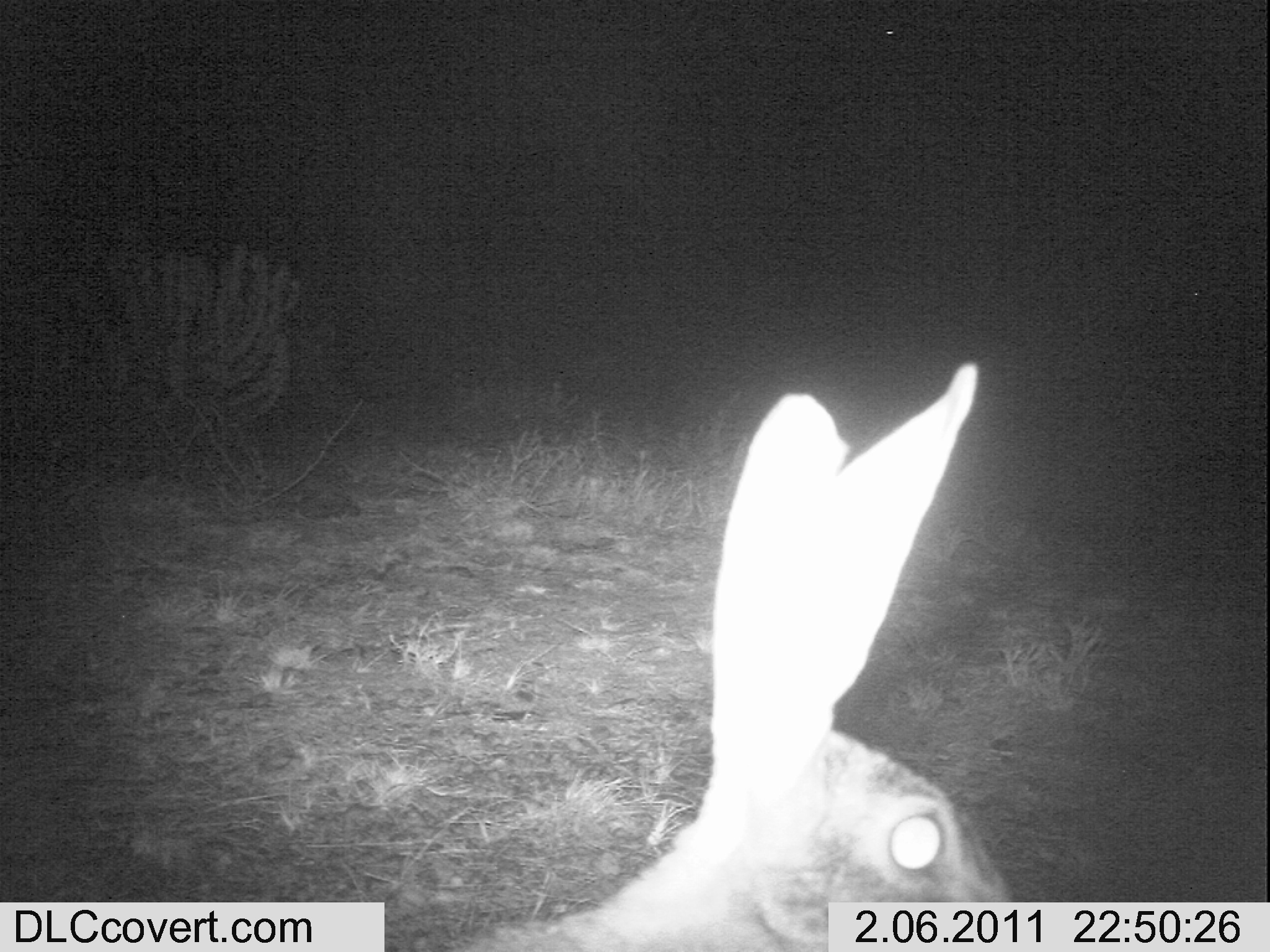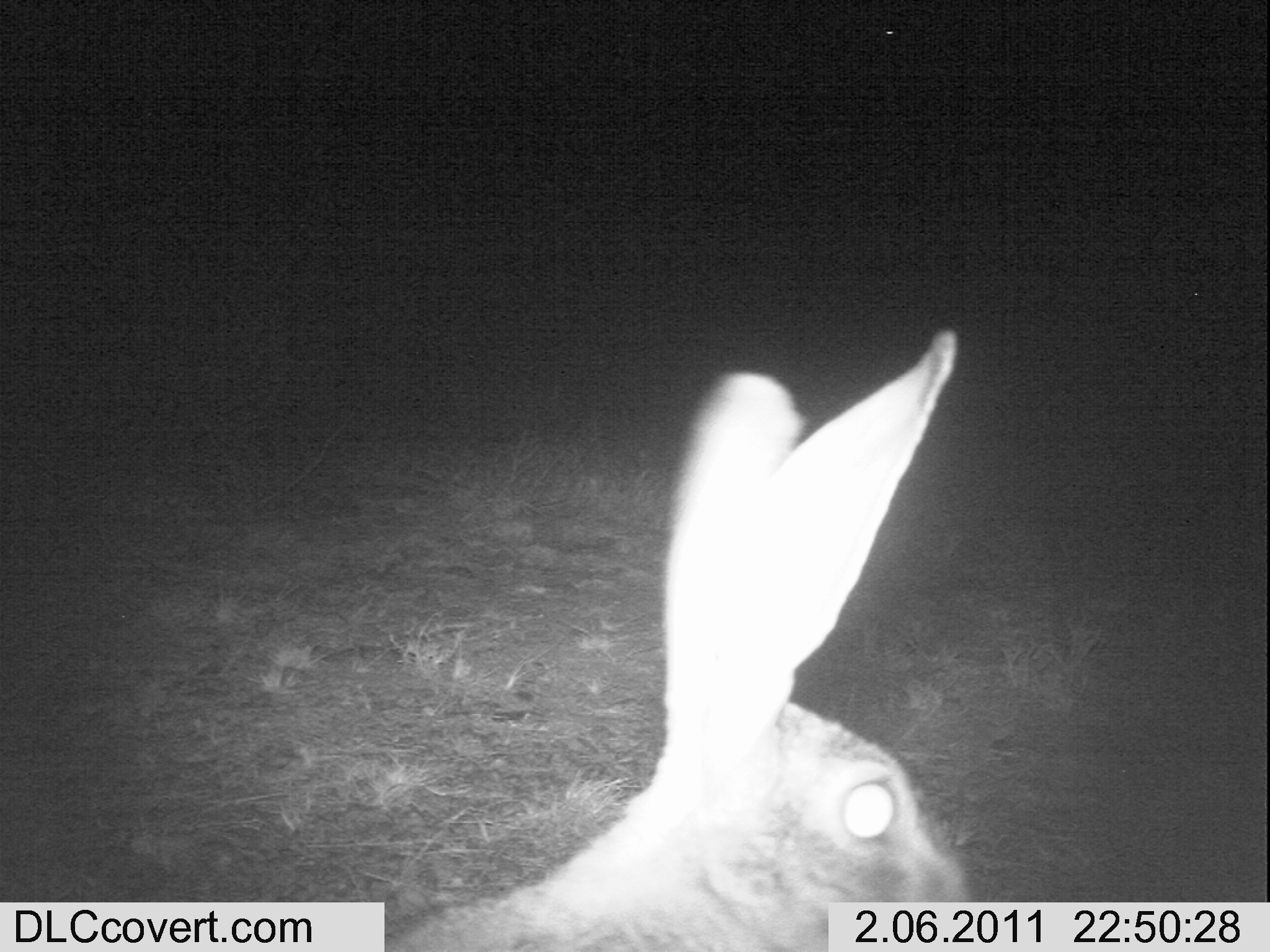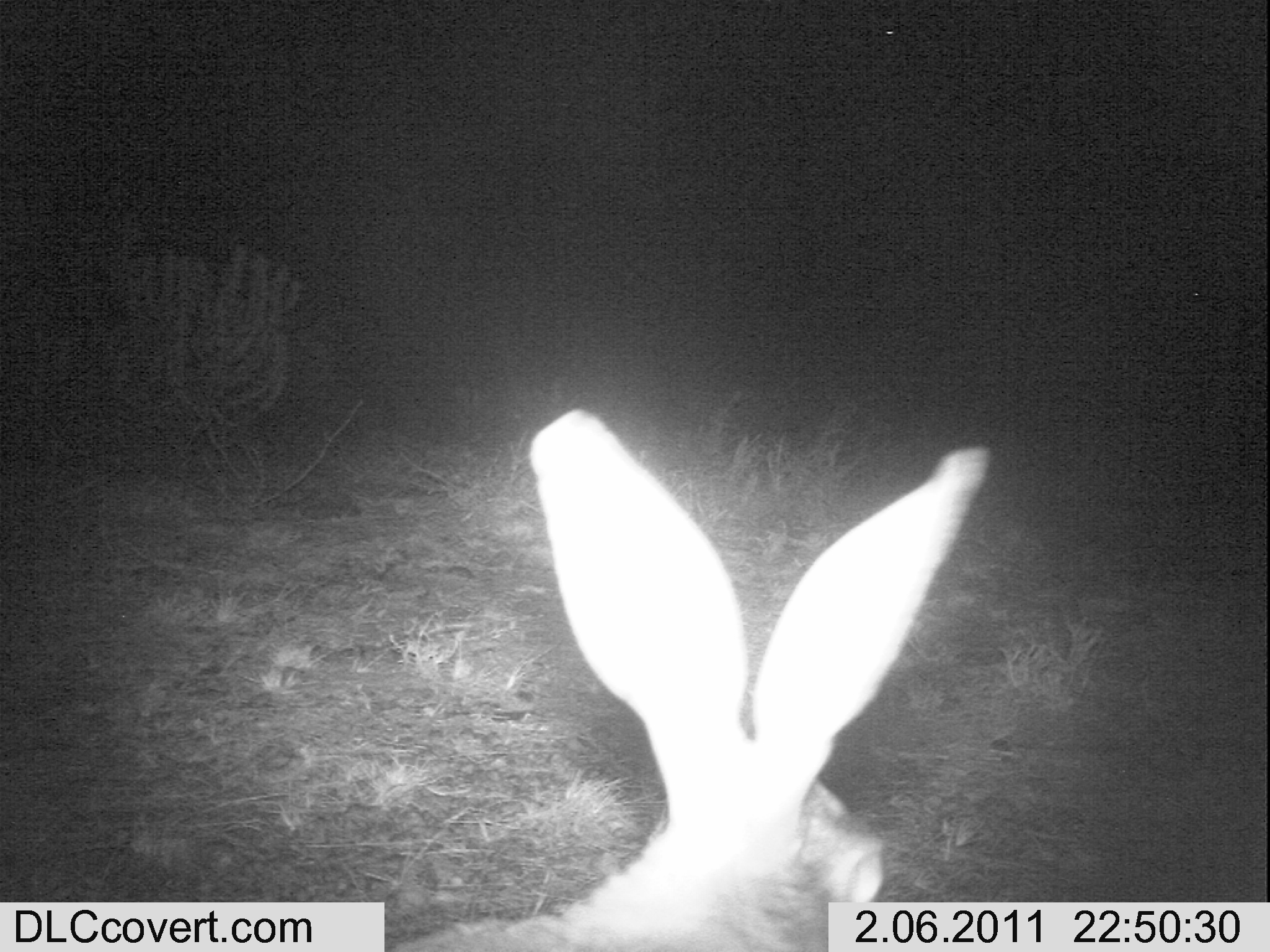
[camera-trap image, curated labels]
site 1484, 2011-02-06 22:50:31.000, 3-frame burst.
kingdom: Animalia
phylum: Chordata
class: Mammalia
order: Lagomorpha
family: Leporidae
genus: Lepus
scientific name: Lepus saxatilis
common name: scrub hare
Lepus saxatilis (scrub hare), count 1.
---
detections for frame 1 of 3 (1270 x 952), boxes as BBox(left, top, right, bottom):
lepus saxatilis: BBox(453, 360, 1019, 948)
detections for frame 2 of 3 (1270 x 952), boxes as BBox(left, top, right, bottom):
lepus saxatilis: BBox(378, 324, 968, 951)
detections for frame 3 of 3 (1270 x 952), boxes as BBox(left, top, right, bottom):
lepus saxatilis: BBox(381, 409, 990, 952)